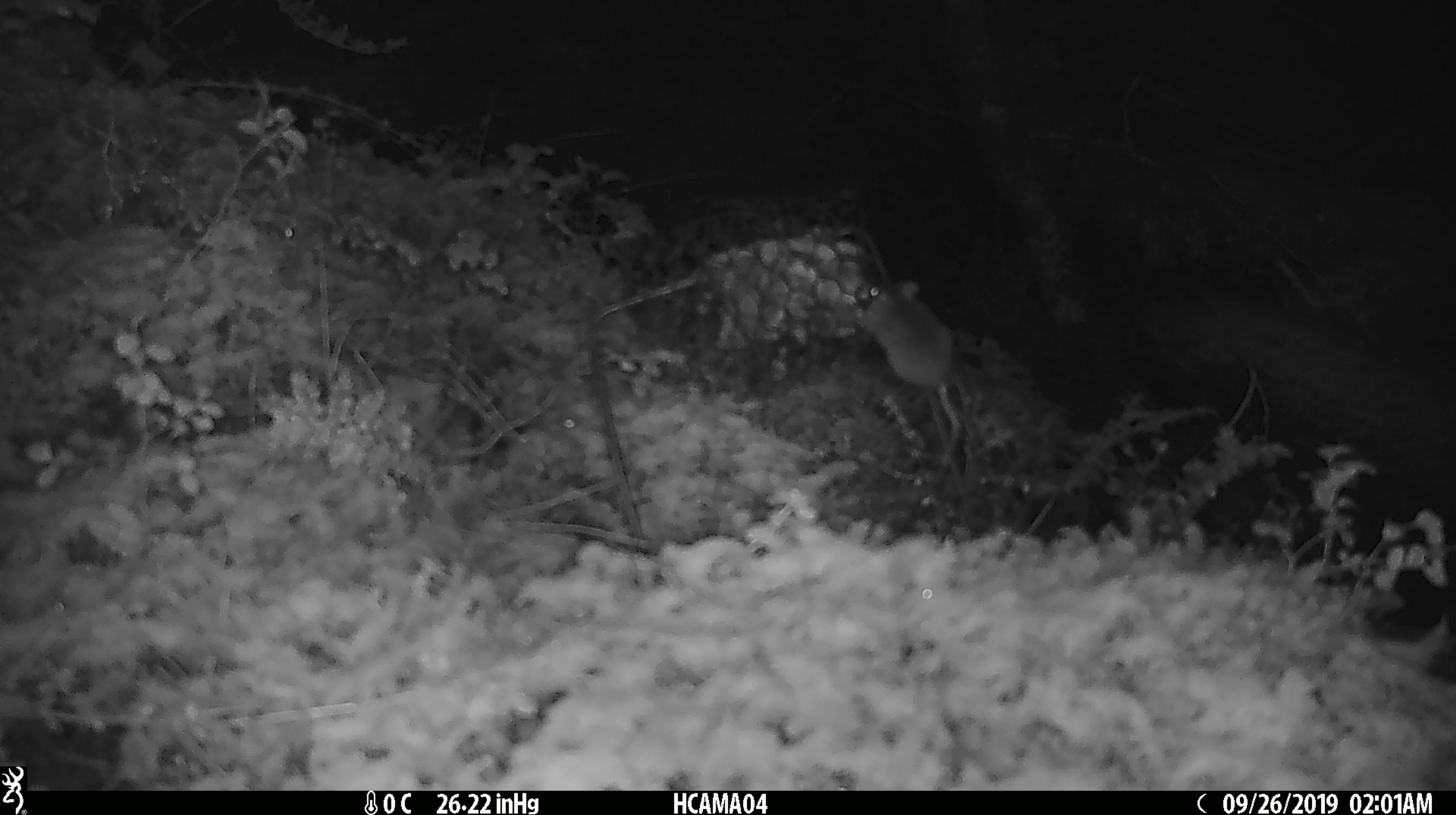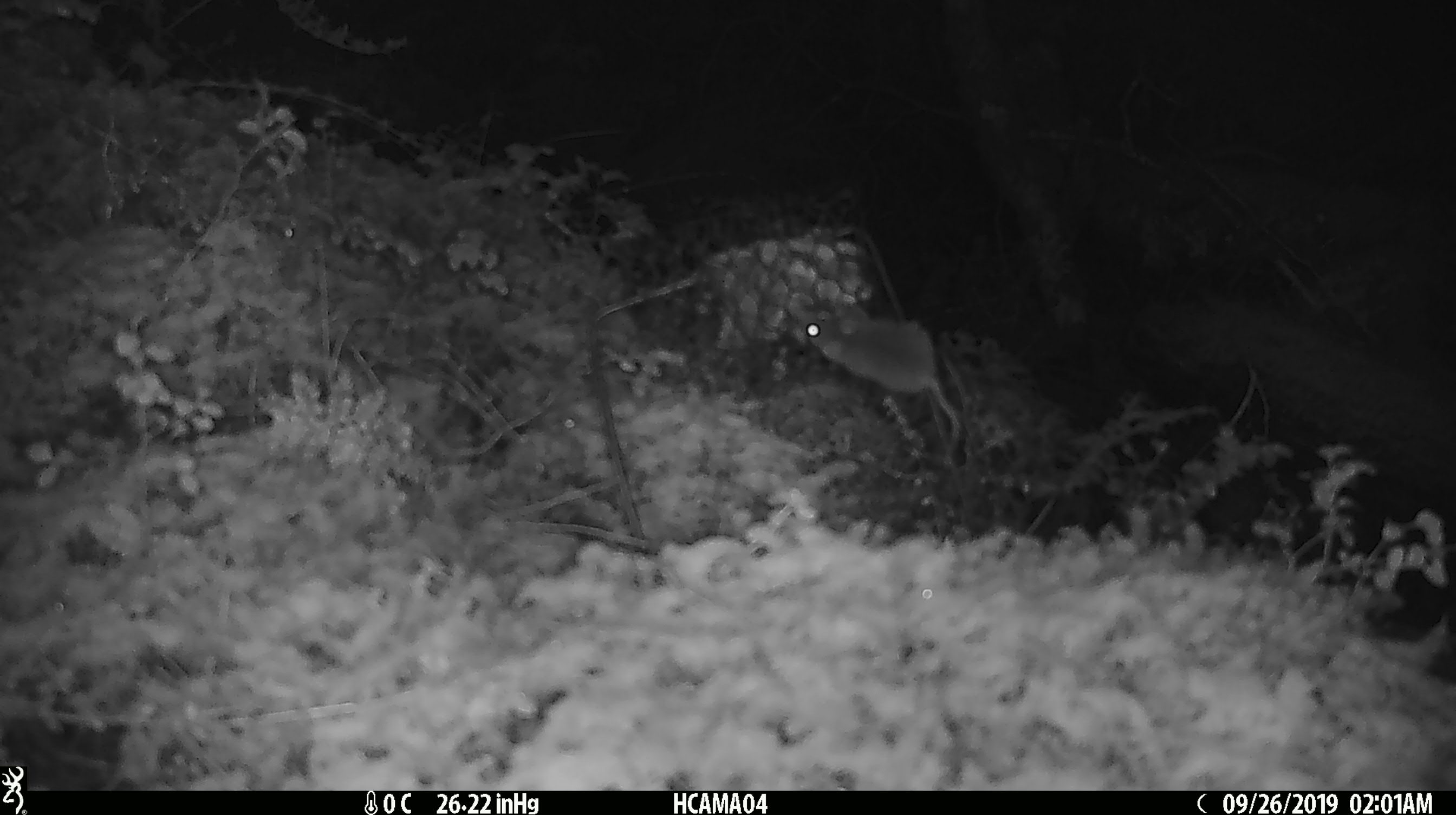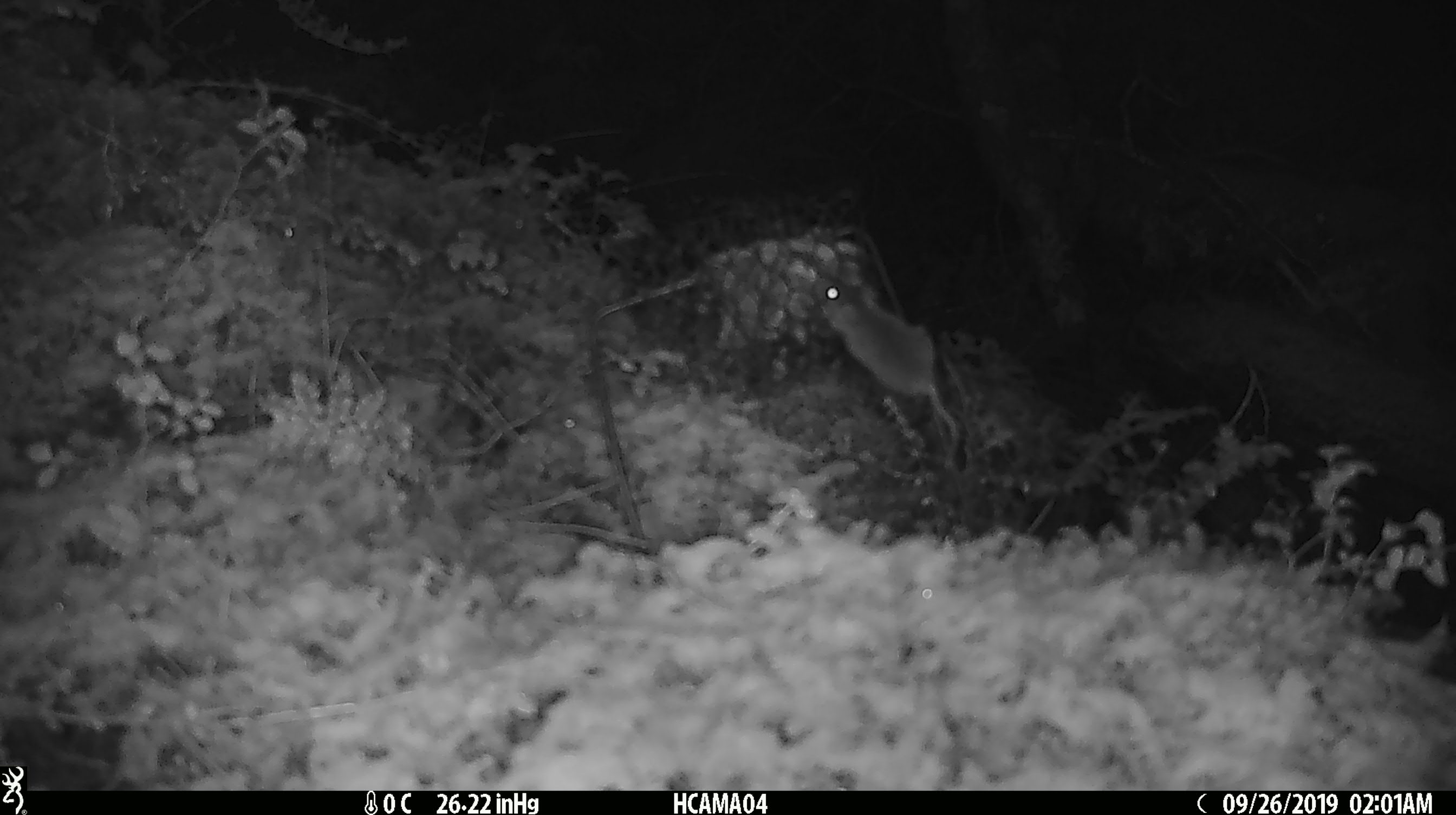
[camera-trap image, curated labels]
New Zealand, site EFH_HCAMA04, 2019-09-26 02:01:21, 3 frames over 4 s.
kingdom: Animalia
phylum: Chordata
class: Mammalia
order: Rodentia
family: Muridae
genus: Mus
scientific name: Mus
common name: mouse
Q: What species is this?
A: Mouse (Mus).